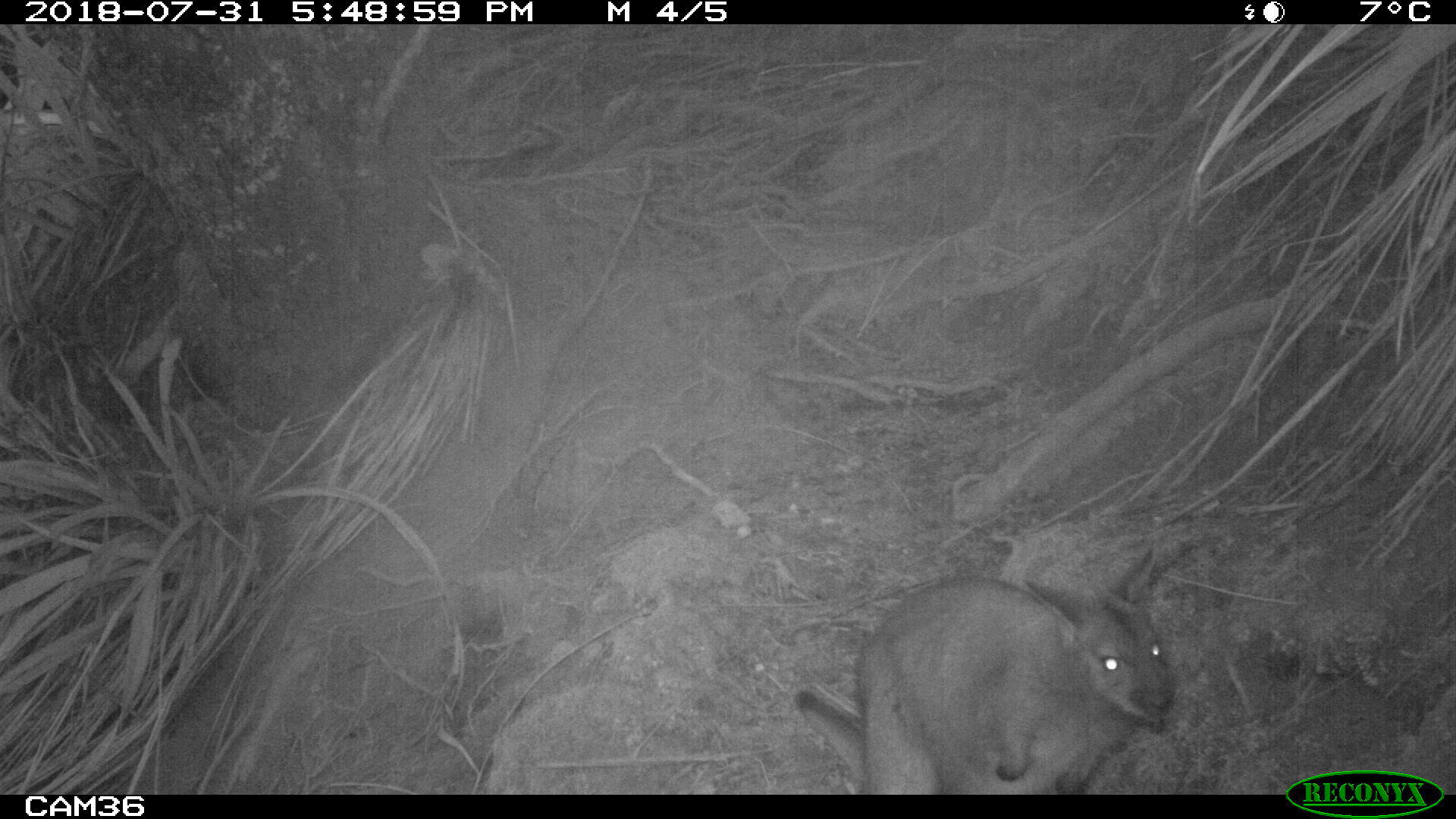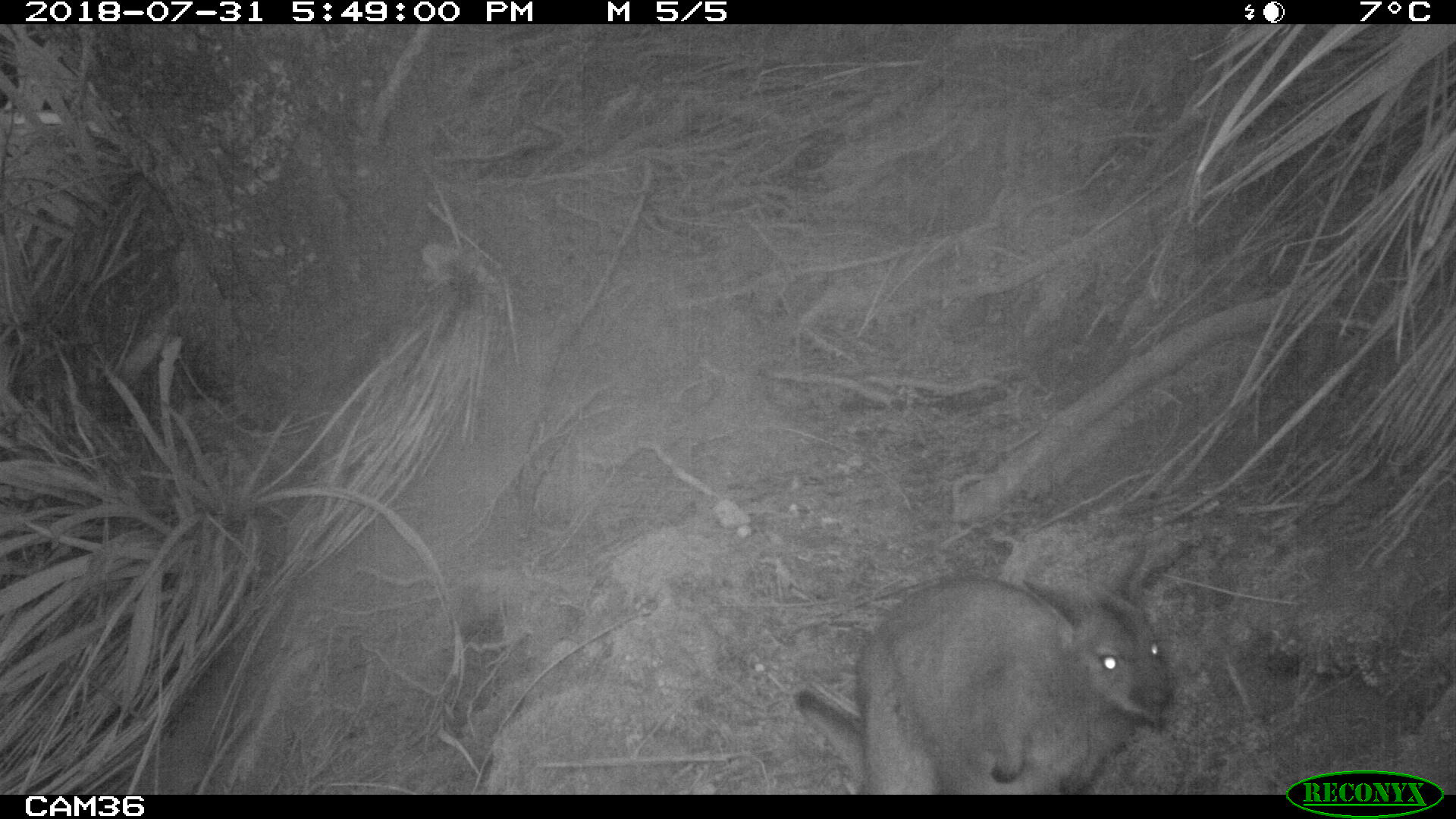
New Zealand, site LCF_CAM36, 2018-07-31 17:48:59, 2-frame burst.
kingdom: Animalia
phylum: Chordata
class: Mammalia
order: Diprotodontia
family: Macropodidae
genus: Notamacropus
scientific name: Notamacropus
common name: wallaby